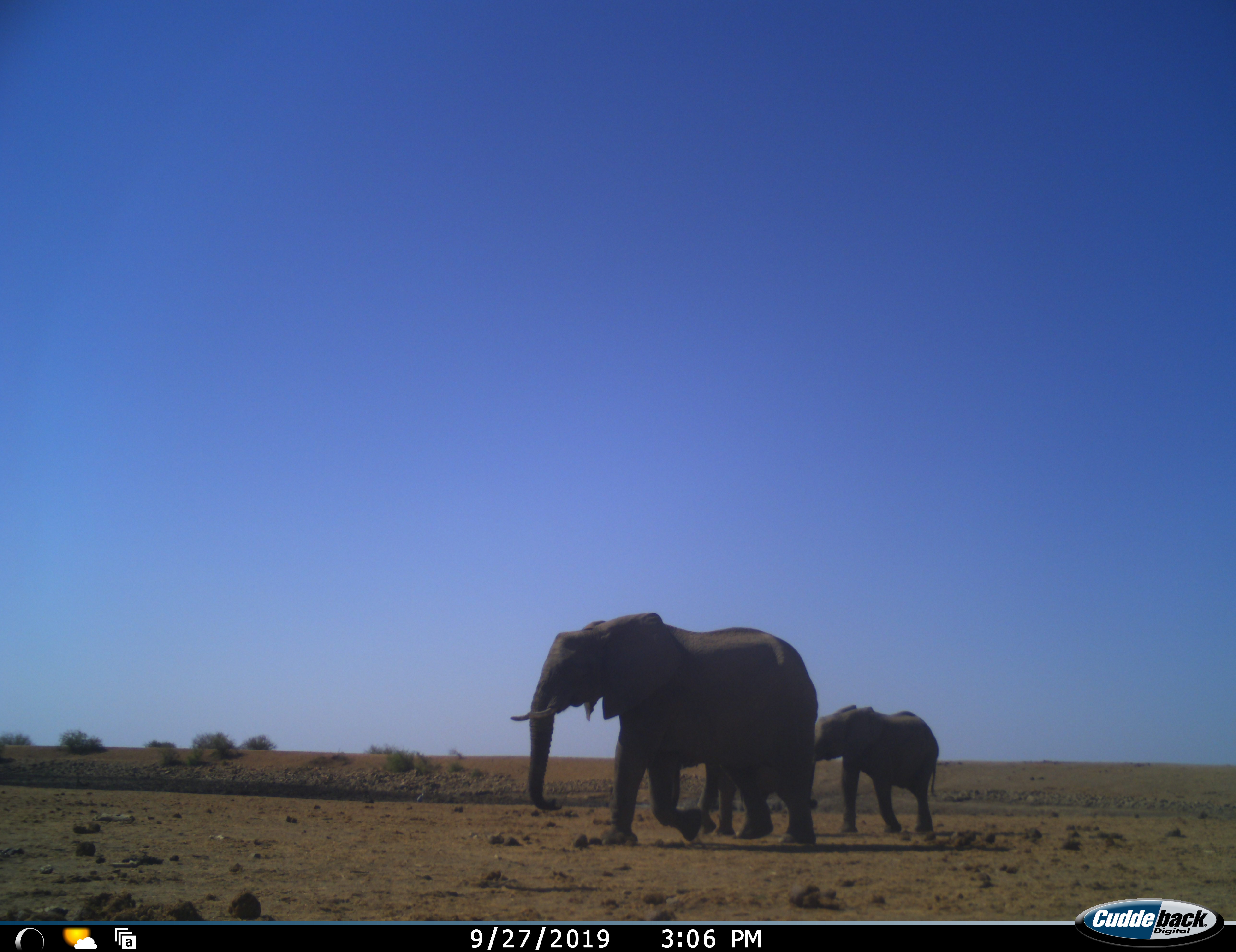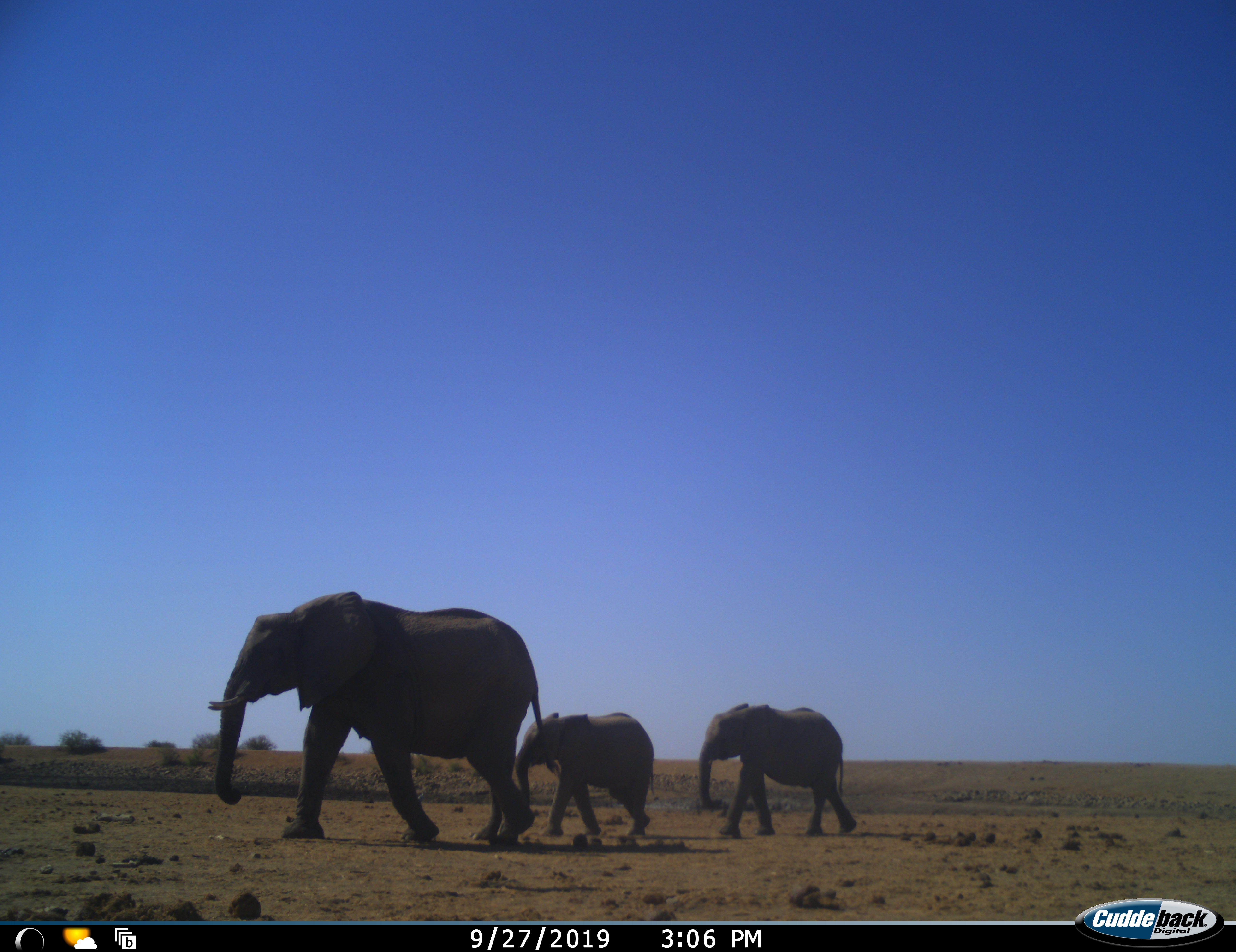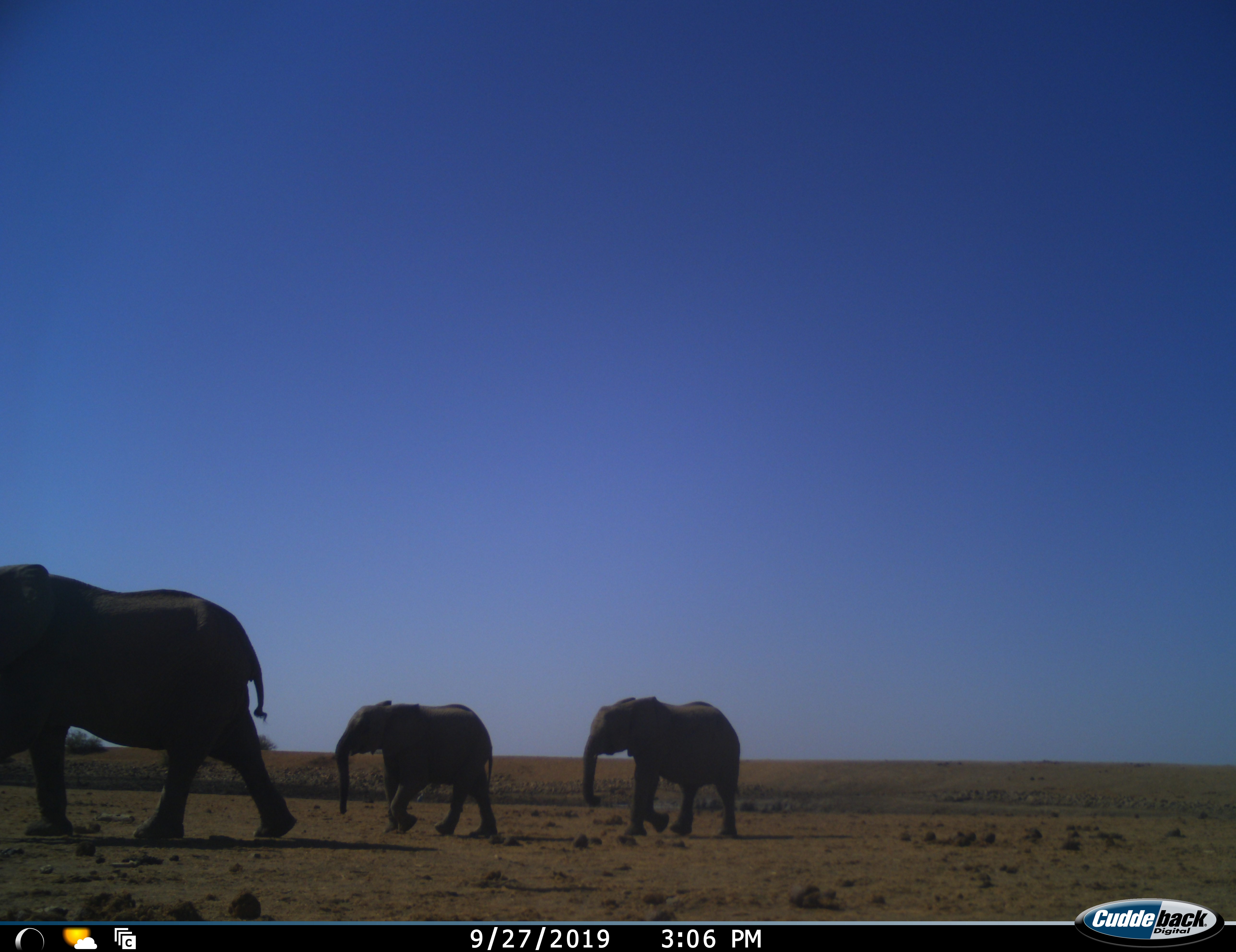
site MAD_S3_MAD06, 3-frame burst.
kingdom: Animalia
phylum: Chordata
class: Mammalia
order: Proboscidea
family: Elephantidae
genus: Loxodonta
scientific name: Loxodonta africana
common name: african bush elephant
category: elephant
Elephant (african bush elephant) (Loxodonta africana), count 3. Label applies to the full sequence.